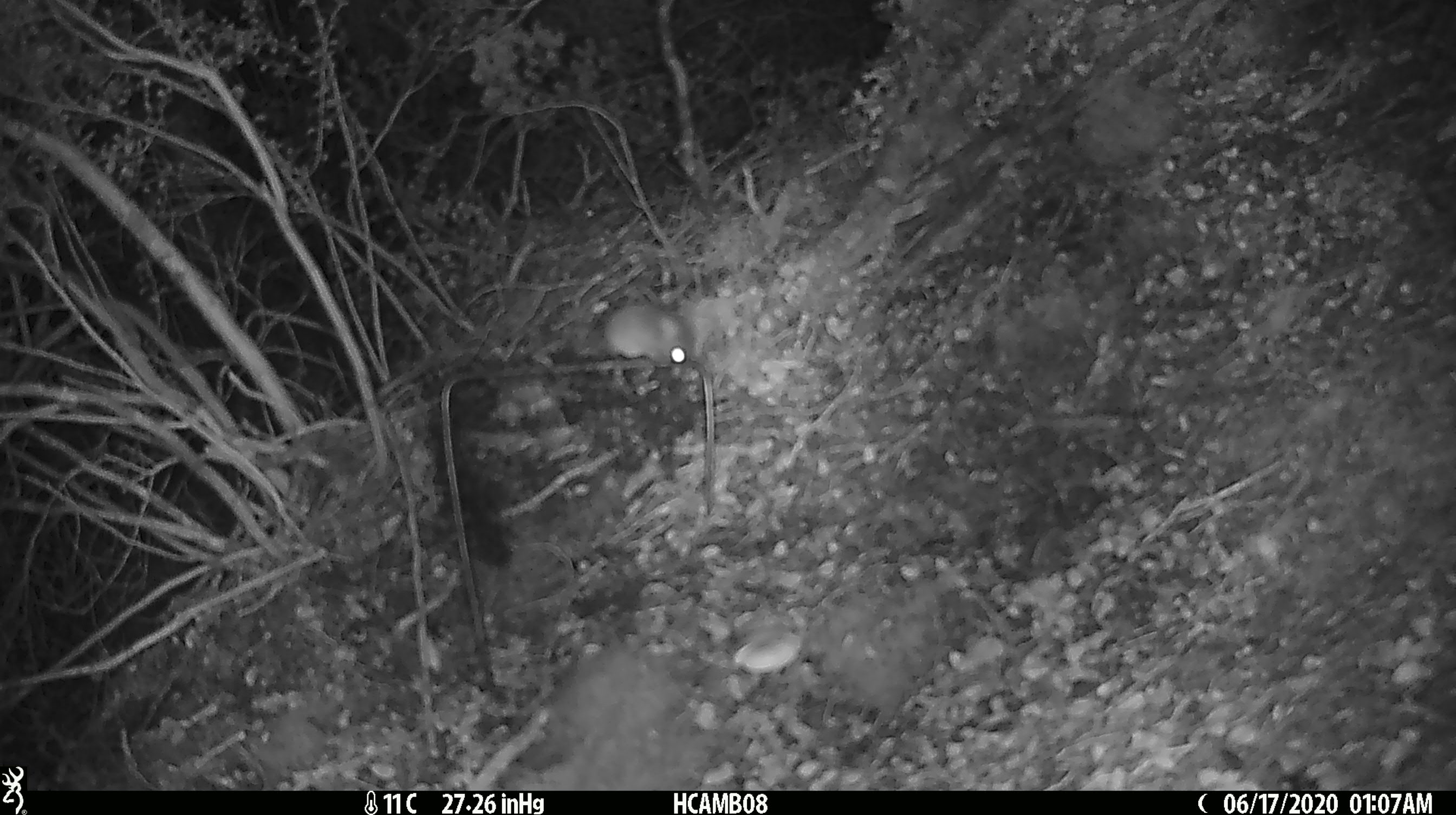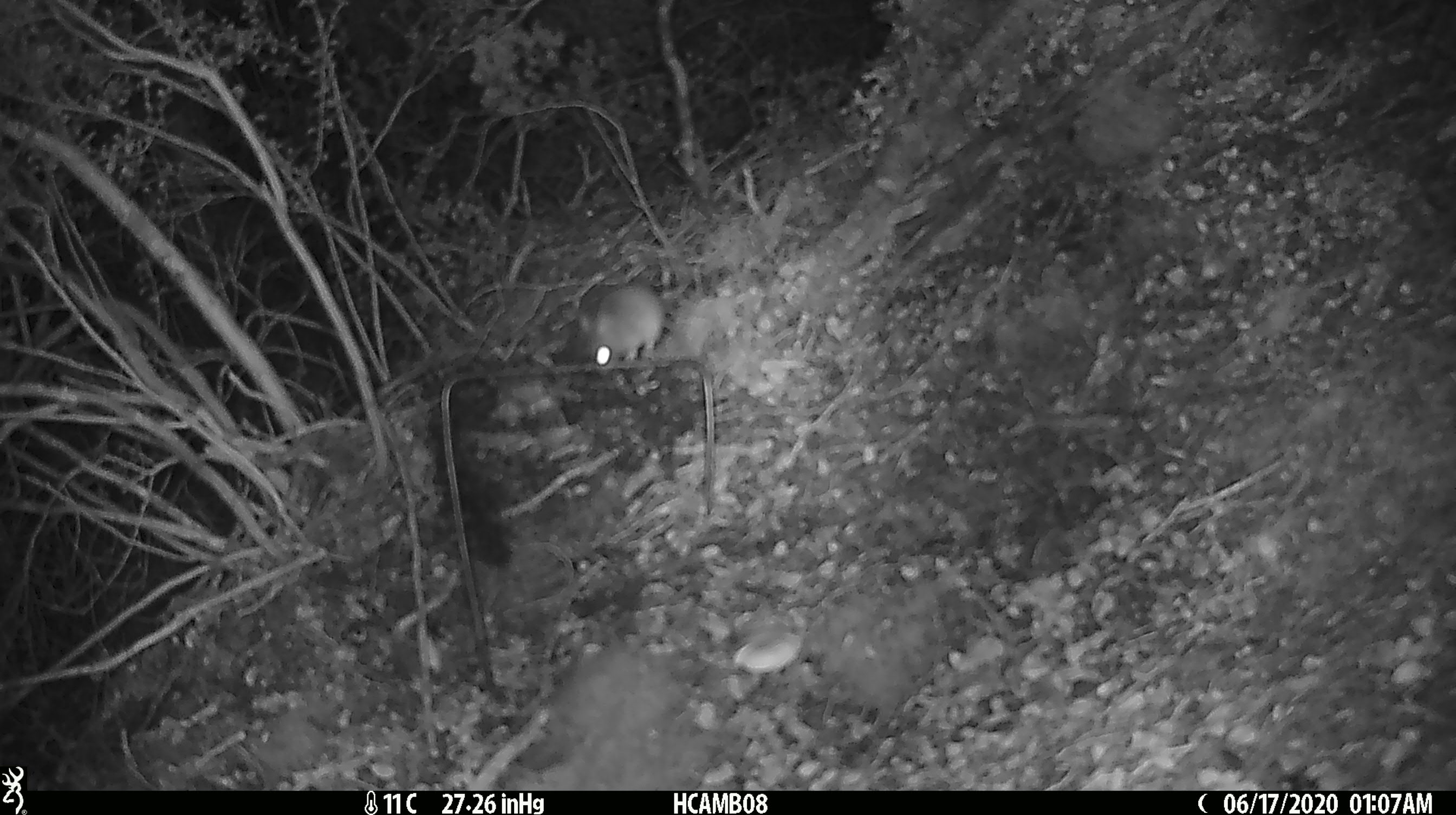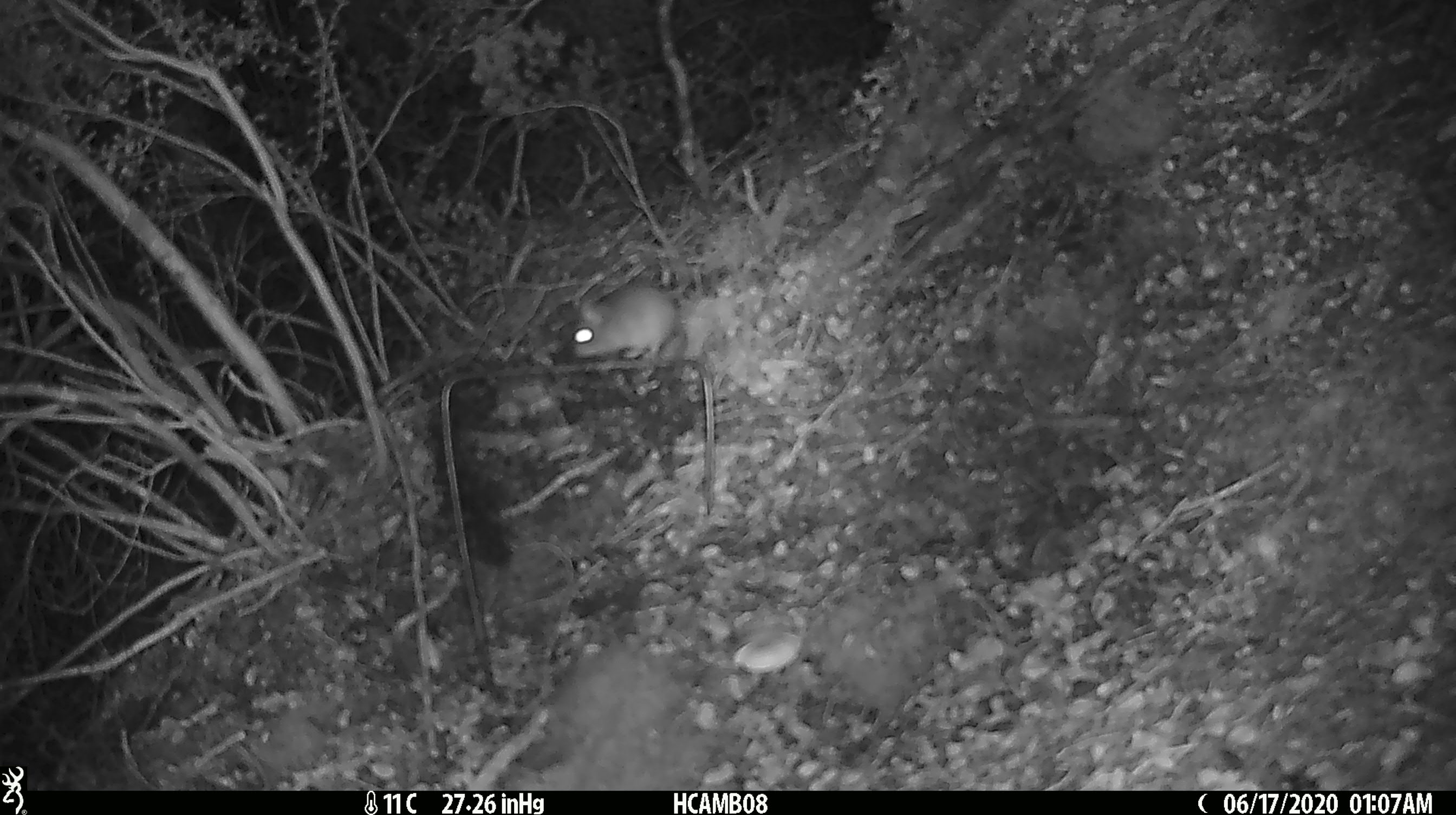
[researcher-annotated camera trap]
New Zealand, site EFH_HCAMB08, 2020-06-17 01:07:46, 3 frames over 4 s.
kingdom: Animalia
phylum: Chordata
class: Mammalia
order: Rodentia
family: Muridae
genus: Mus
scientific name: Mus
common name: mouse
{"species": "mouse (Mus)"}